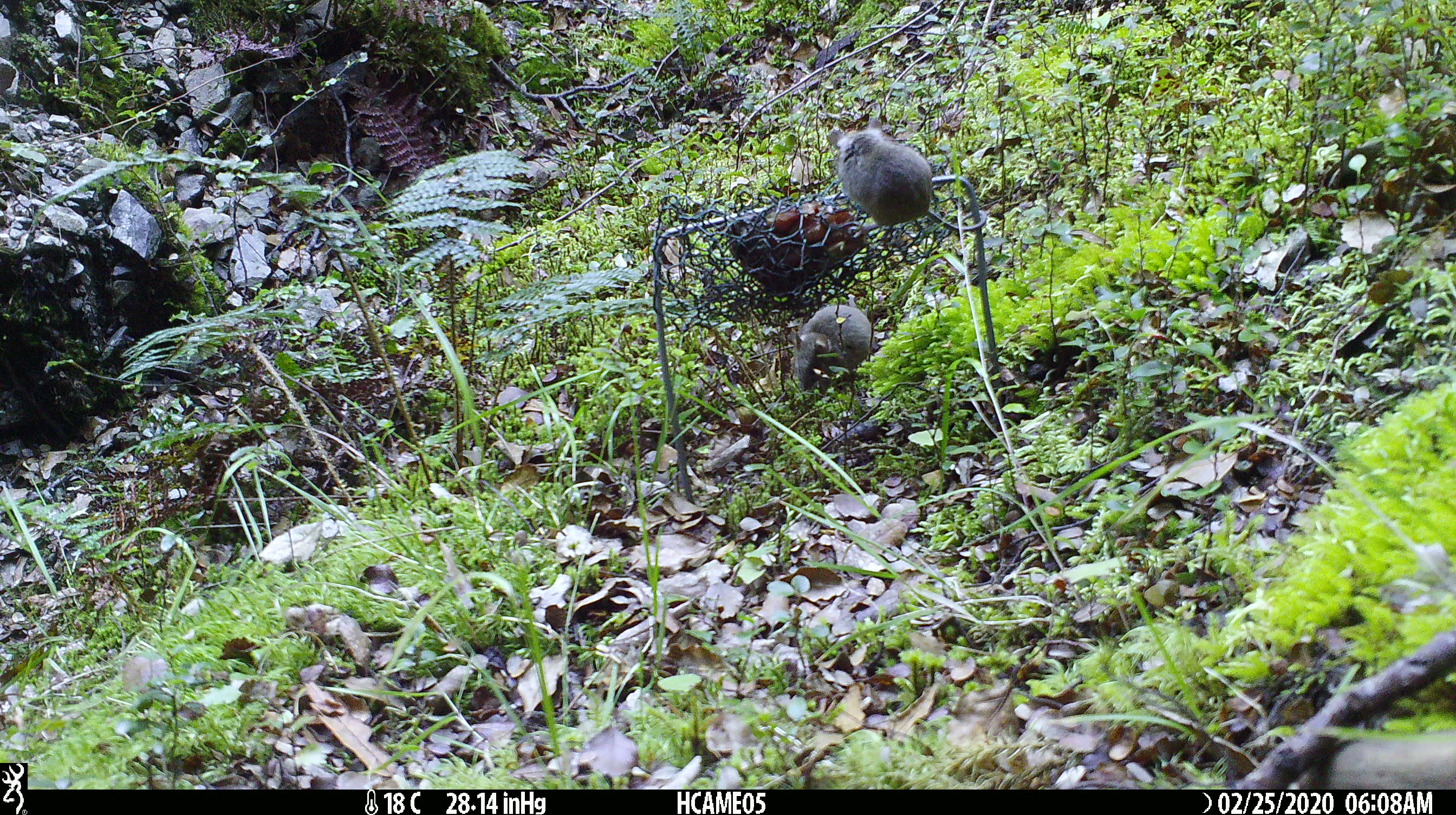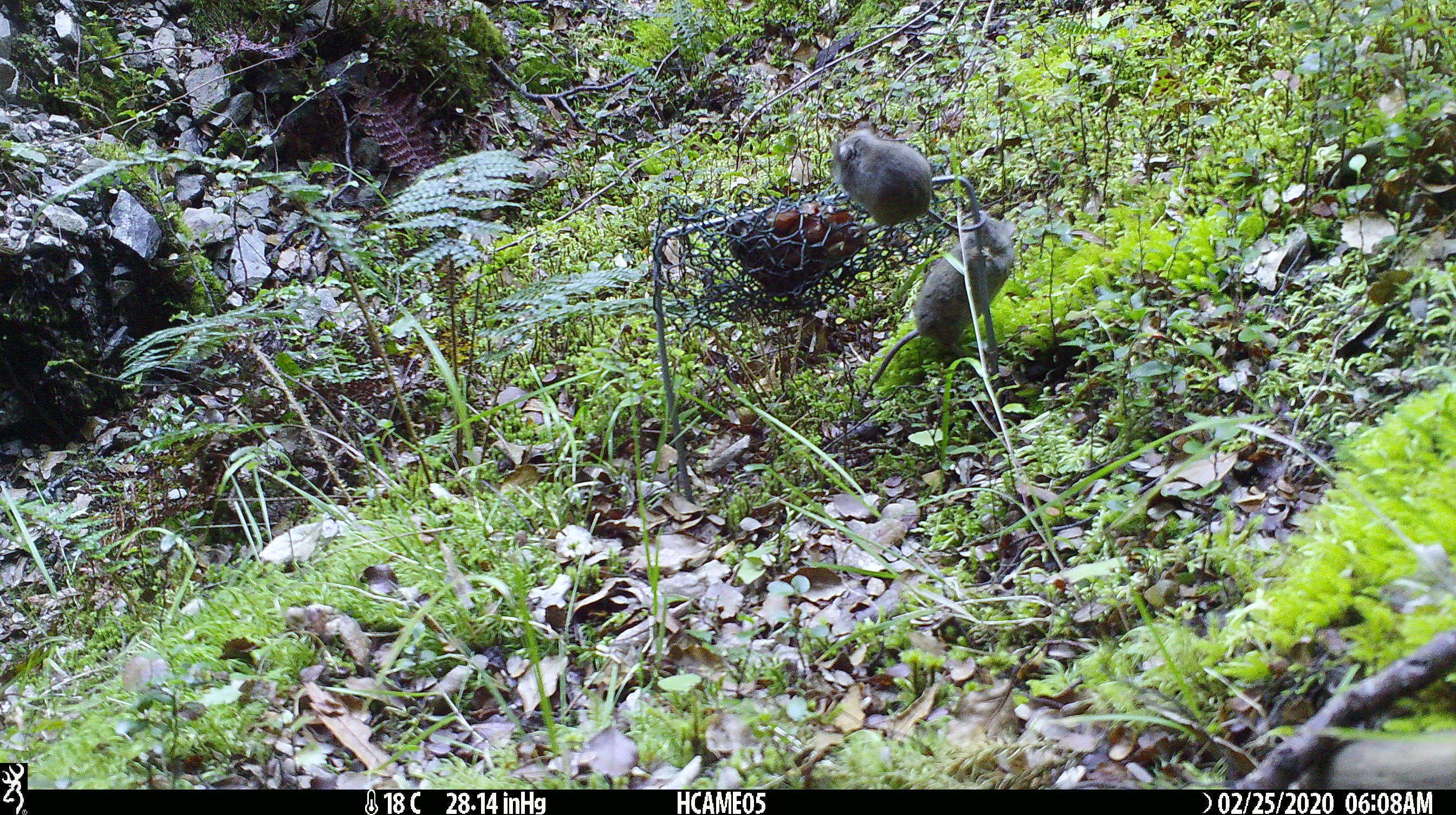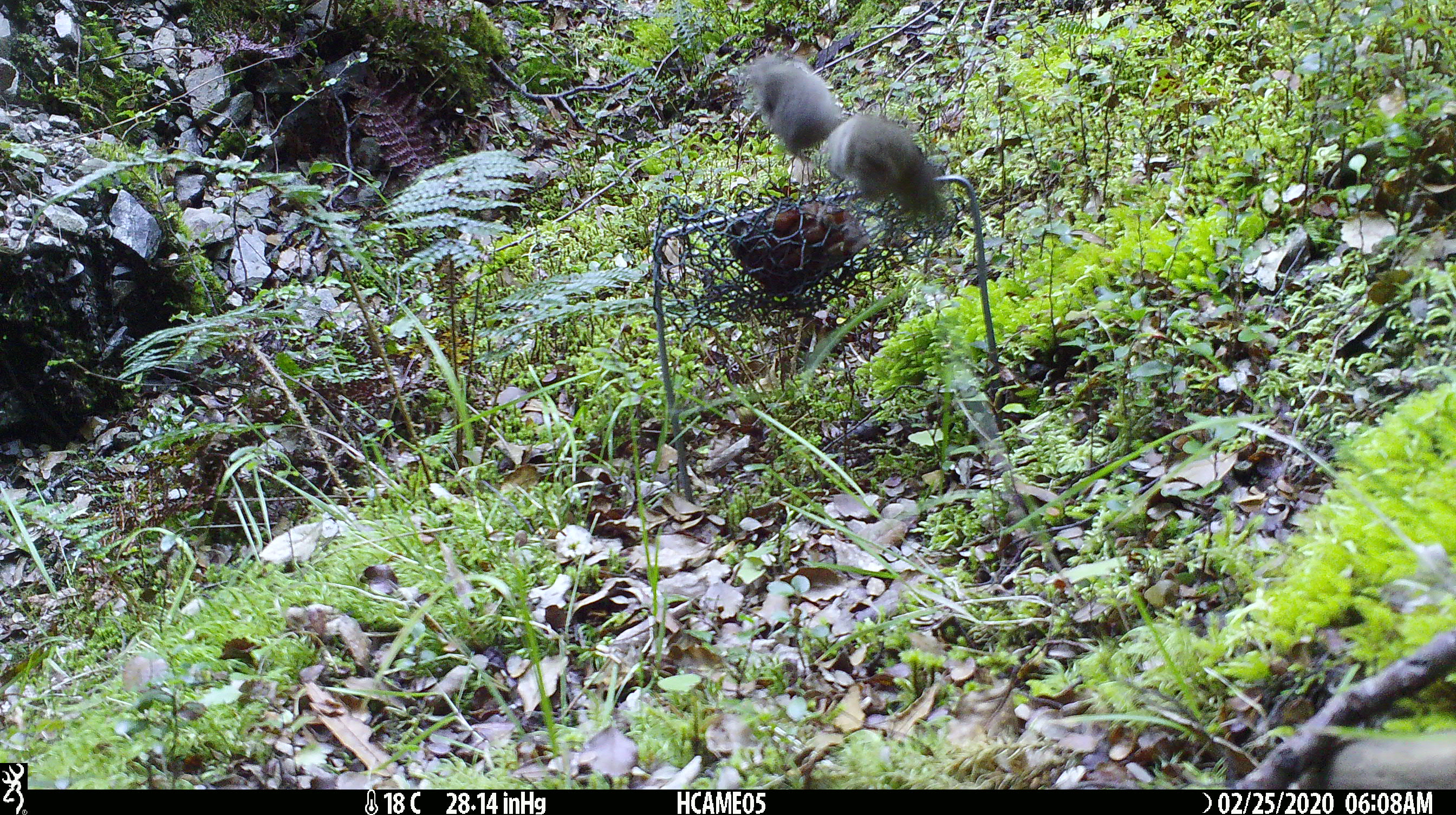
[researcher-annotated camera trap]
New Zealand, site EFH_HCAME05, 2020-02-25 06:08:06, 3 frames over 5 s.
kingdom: Animalia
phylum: Chordata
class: Mammalia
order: Rodentia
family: Muridae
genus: Mus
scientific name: Mus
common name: mouse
Mouse (Mus).